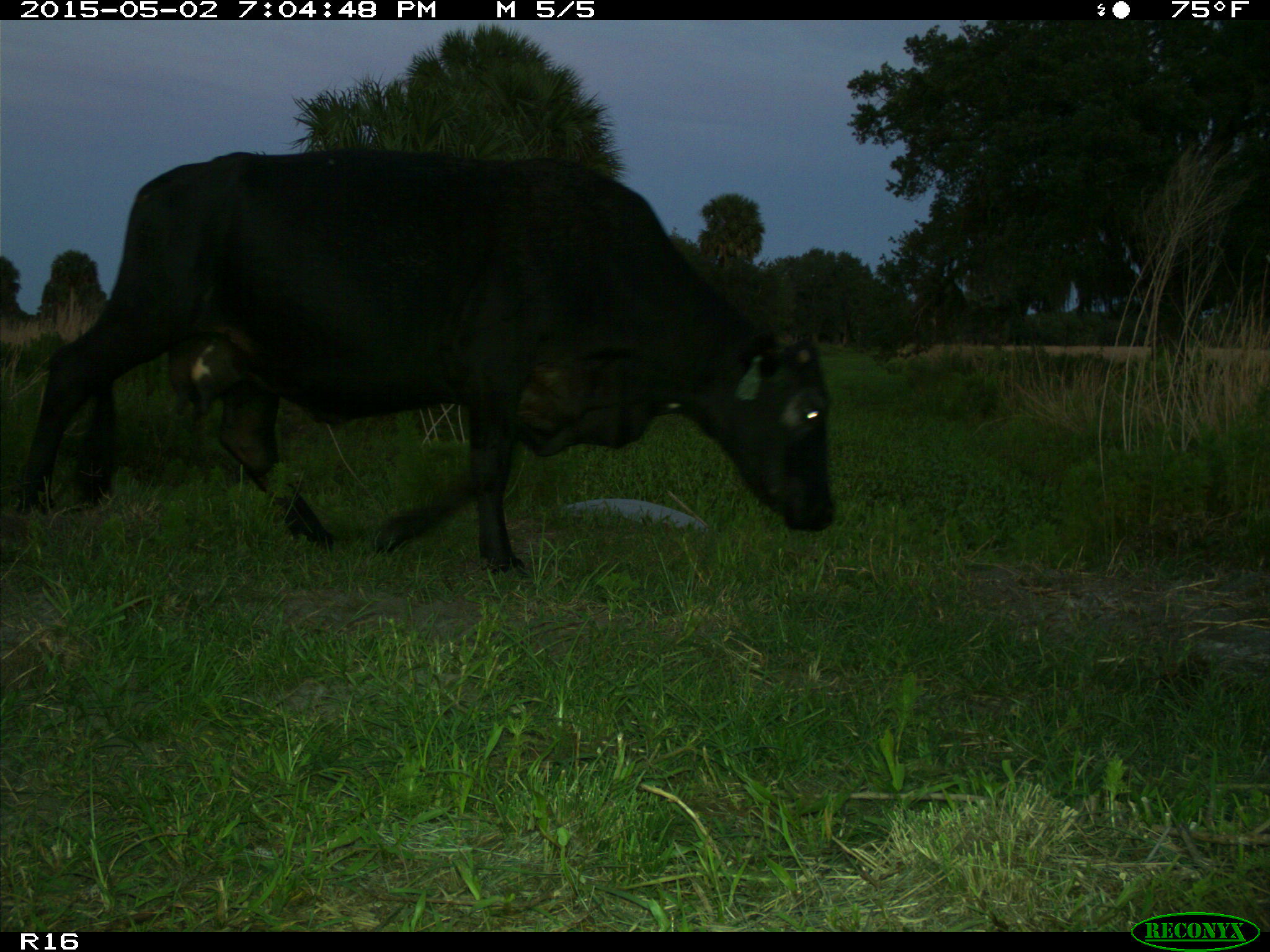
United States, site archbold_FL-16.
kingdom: Animalia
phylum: Chordata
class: Mammalia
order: Artiodactyla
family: Bovidae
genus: Bos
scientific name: Bos taurus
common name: domestic cow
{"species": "Bos taurus (domestic cow)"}